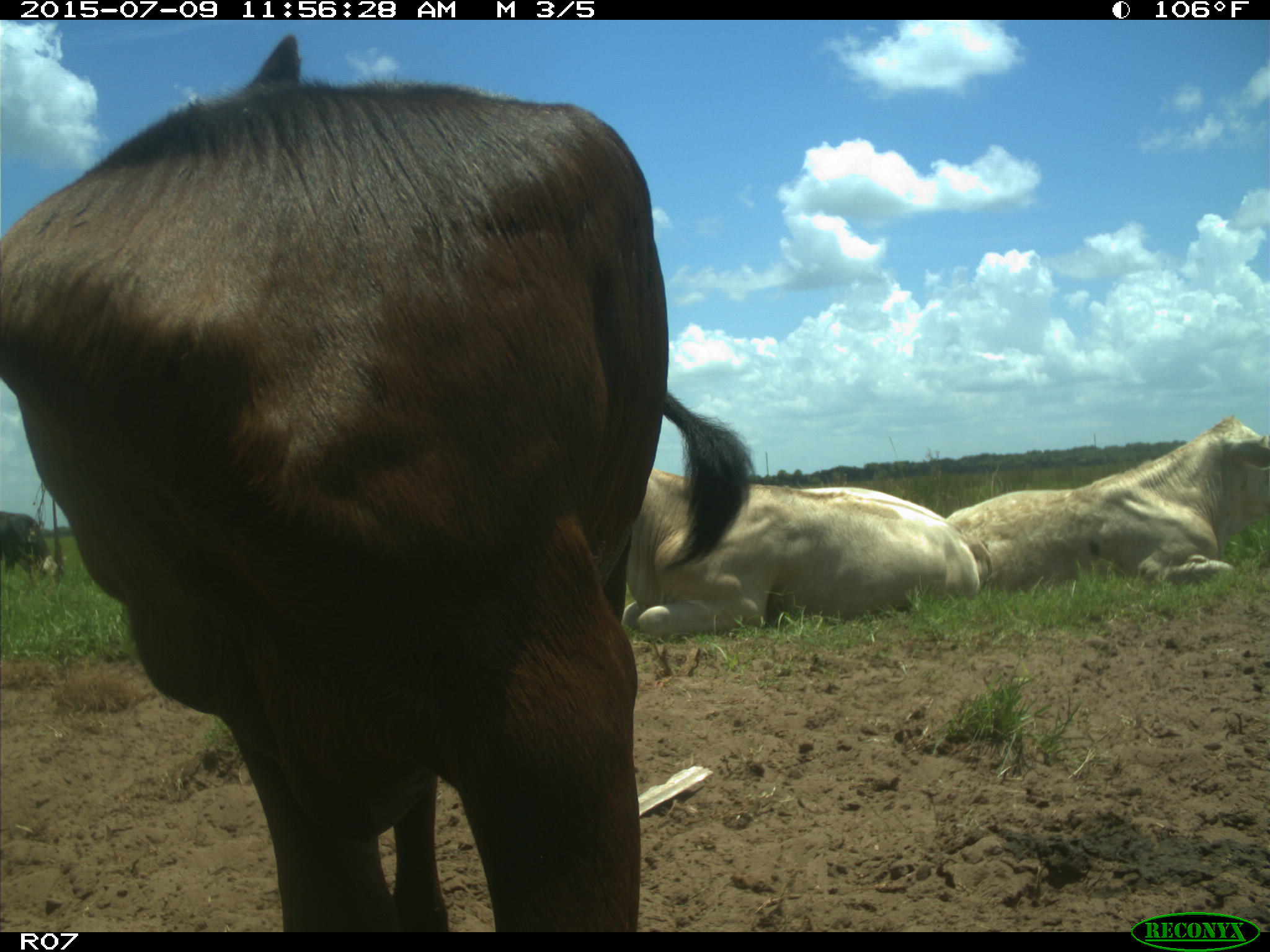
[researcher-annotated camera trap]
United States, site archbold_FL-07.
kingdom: Animalia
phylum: Chordata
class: Mammalia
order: Artiodactyla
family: Bovidae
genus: Bos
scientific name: Bos taurus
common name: domestic cow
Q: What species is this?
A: Bos taurus (domestic cow).